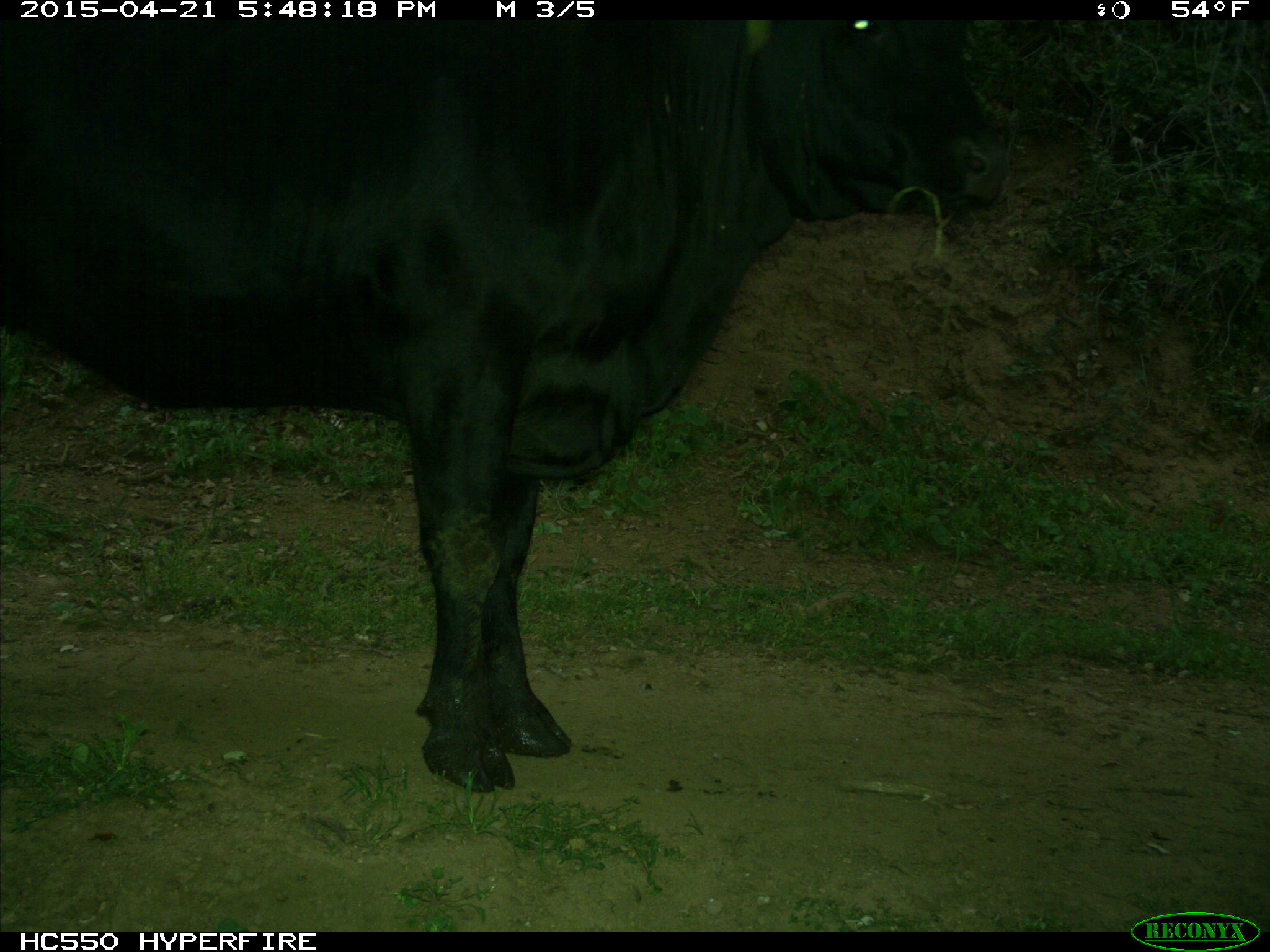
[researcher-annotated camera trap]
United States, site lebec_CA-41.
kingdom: Animalia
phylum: Chordata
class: Mammalia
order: Artiodactyla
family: Bovidae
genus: Bos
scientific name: Bos taurus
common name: domestic cow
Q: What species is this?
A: Bos taurus (domestic cow).